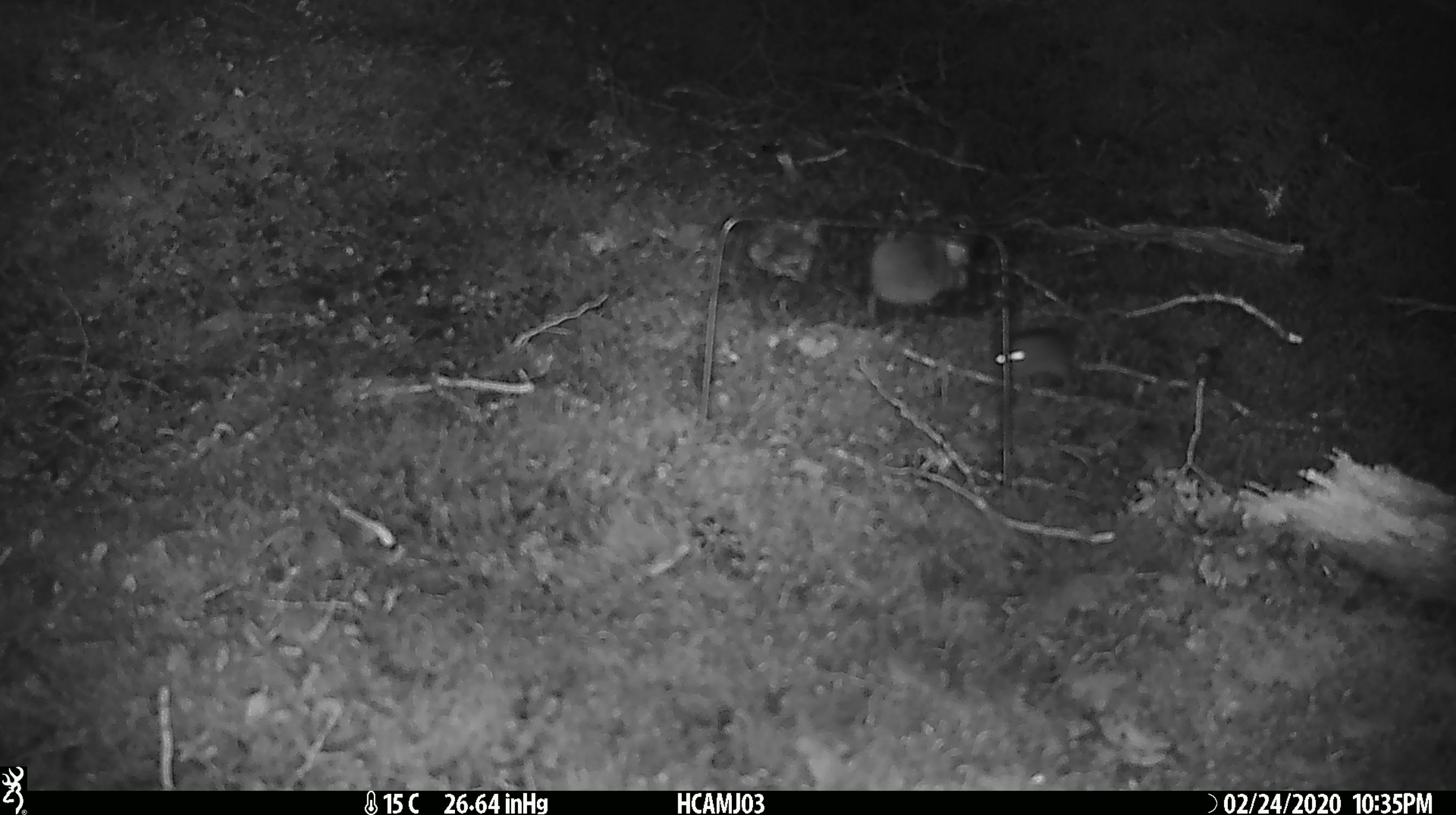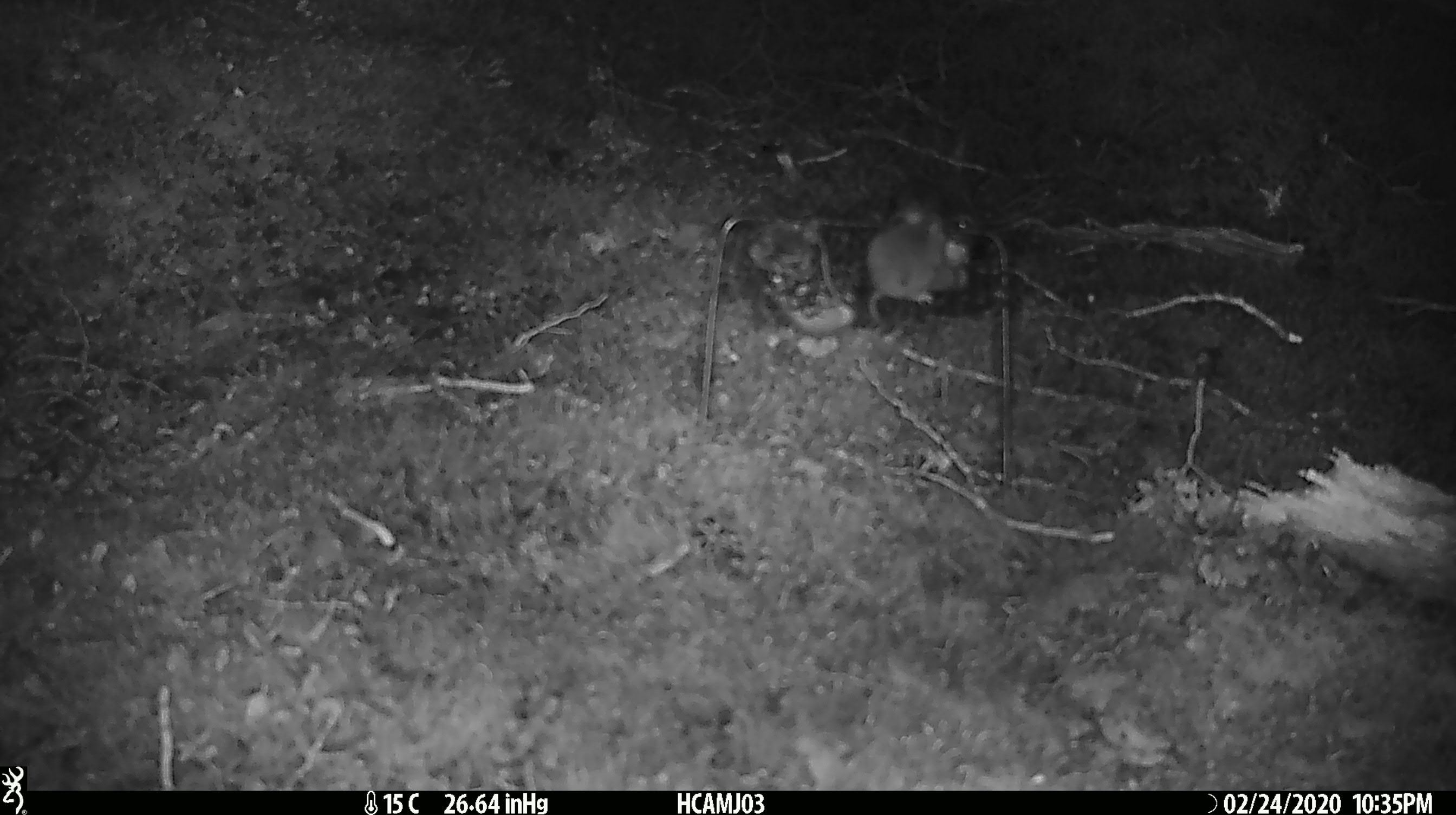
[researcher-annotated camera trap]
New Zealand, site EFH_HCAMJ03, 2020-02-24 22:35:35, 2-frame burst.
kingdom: Animalia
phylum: Chordata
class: Mammalia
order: Rodentia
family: Muridae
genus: Mus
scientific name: Mus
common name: mouse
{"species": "mouse (Mus)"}